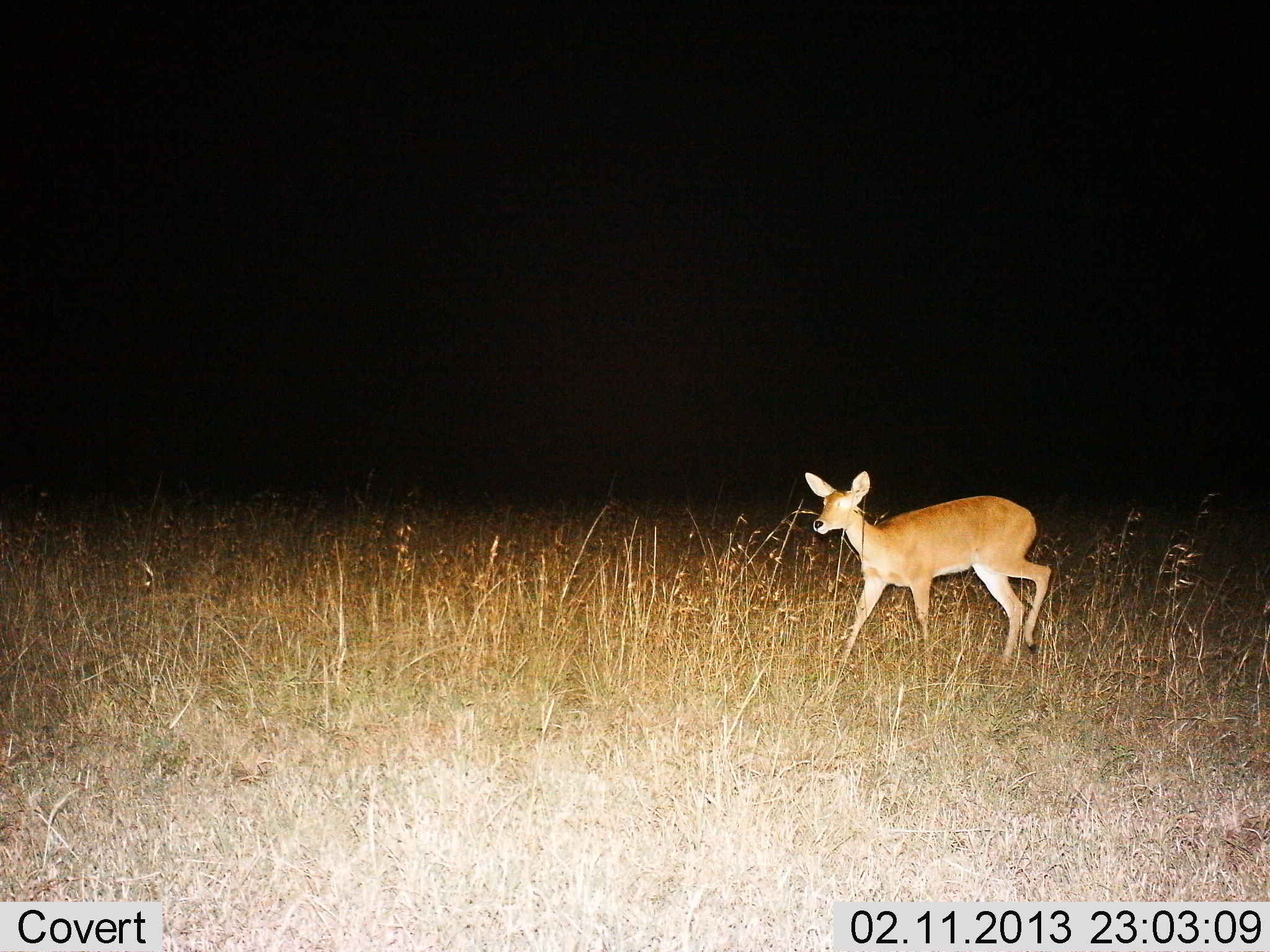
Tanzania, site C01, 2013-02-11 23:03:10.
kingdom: Animalia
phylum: Chordata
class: Mammalia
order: Artiodactyla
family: Bovidae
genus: Redunca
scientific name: Redunca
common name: reedbuck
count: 1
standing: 19%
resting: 0%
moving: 88%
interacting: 0%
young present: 0%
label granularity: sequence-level